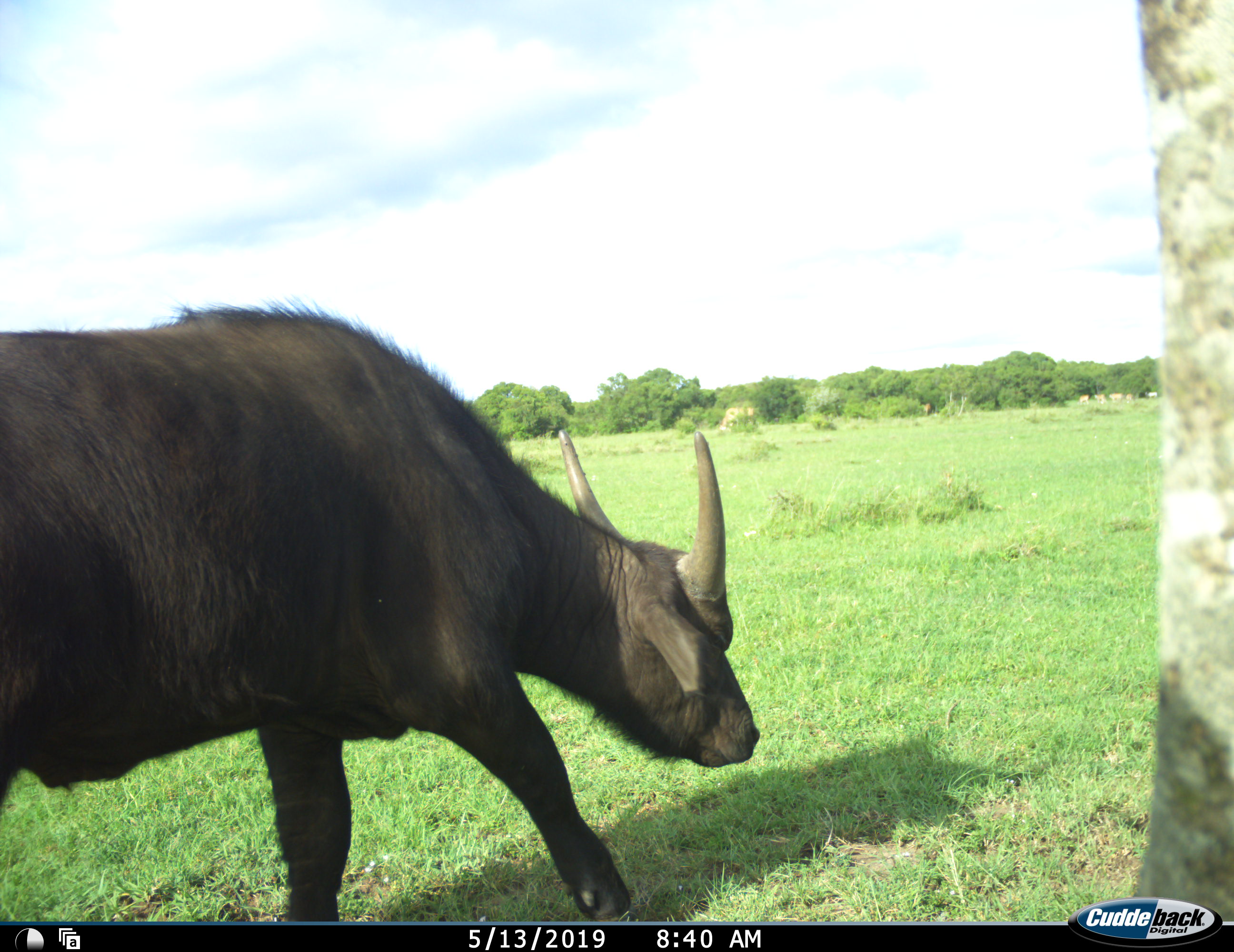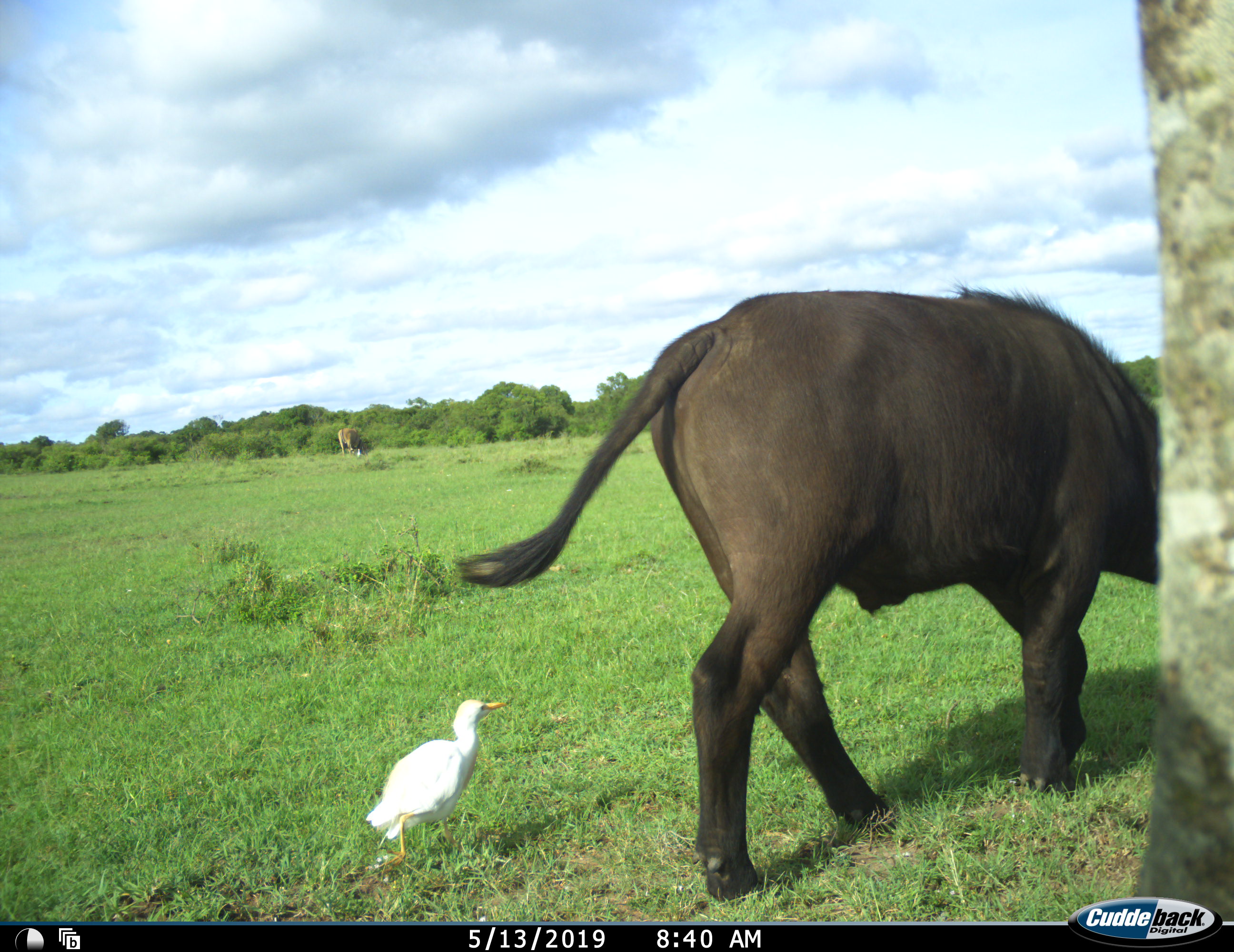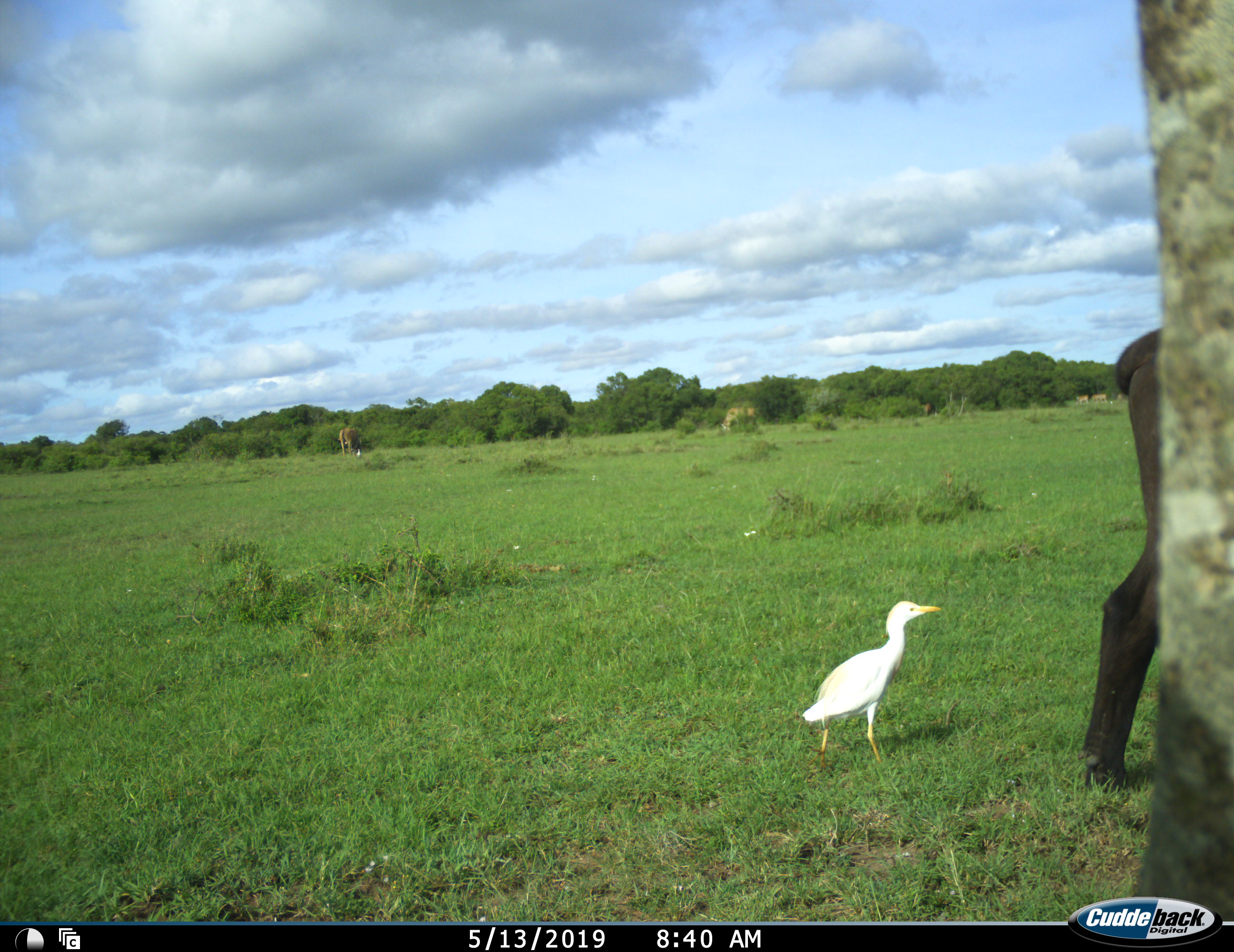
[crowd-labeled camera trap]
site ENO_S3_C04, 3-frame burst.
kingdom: Animalia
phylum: Chordata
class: Mammalia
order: Artiodactyla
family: Bovidae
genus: Syncerus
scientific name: Syncerus caffer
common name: african buffalo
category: buffalo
Buffalo (african buffalo) (Syncerus caffer), count 1. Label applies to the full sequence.